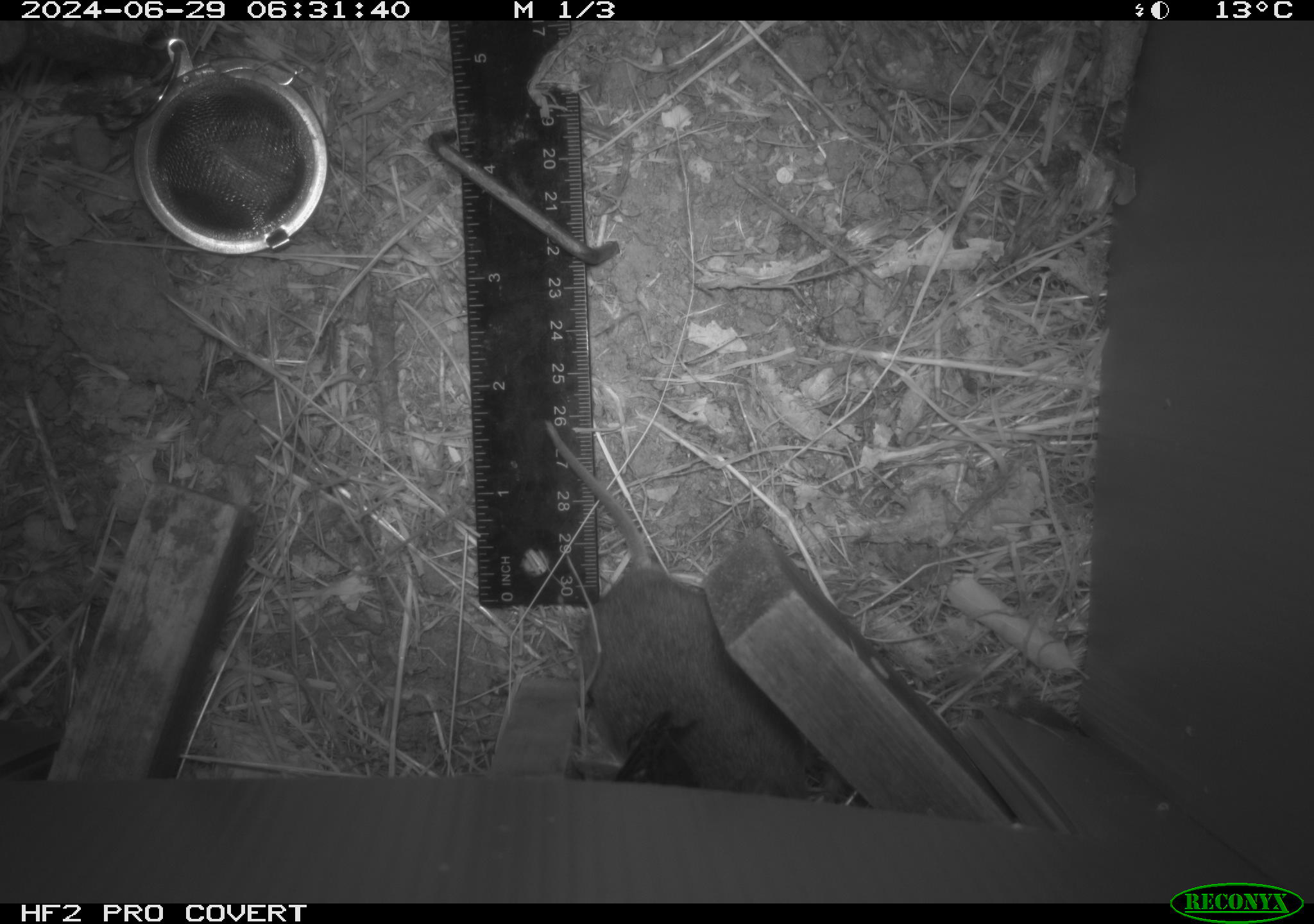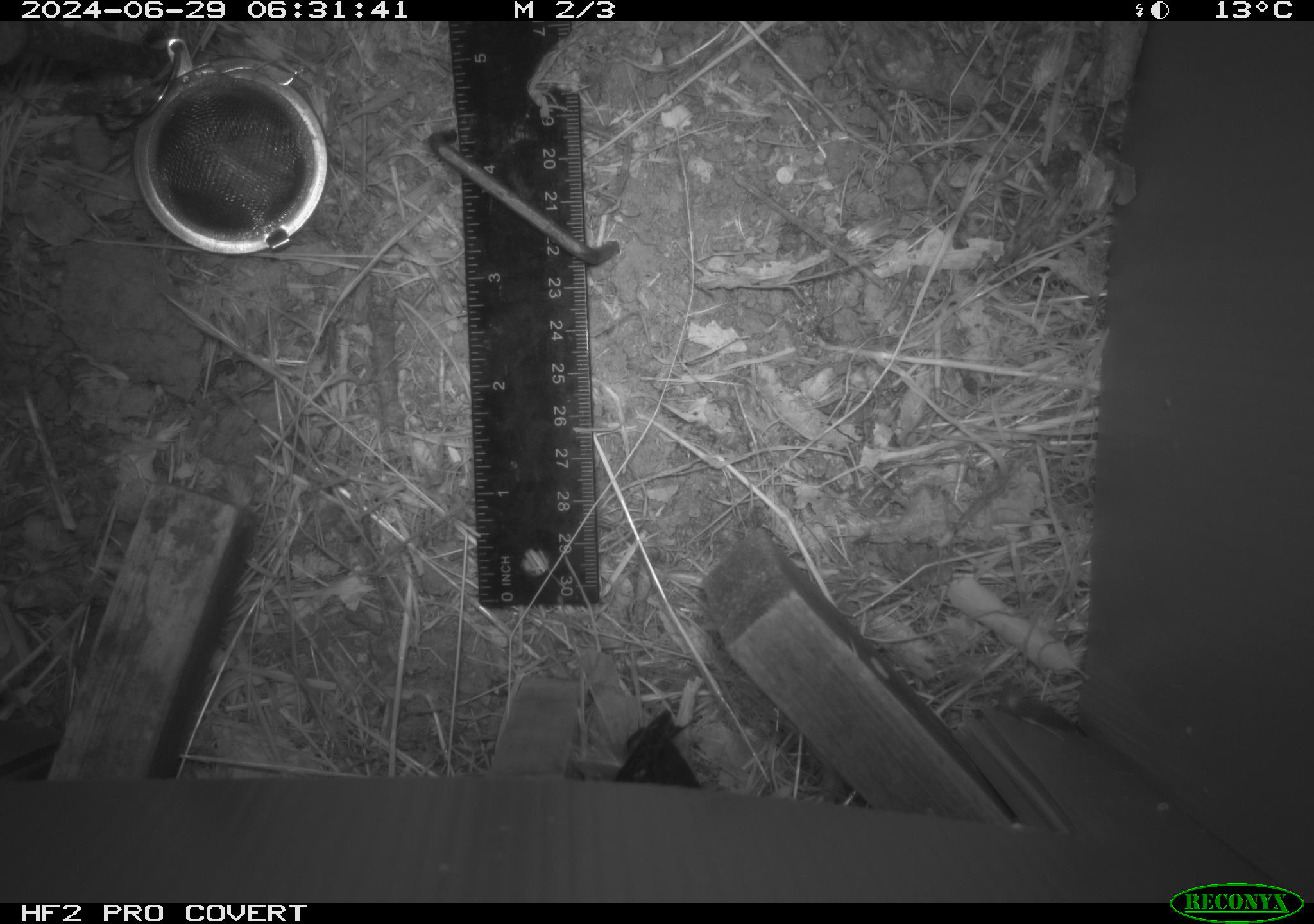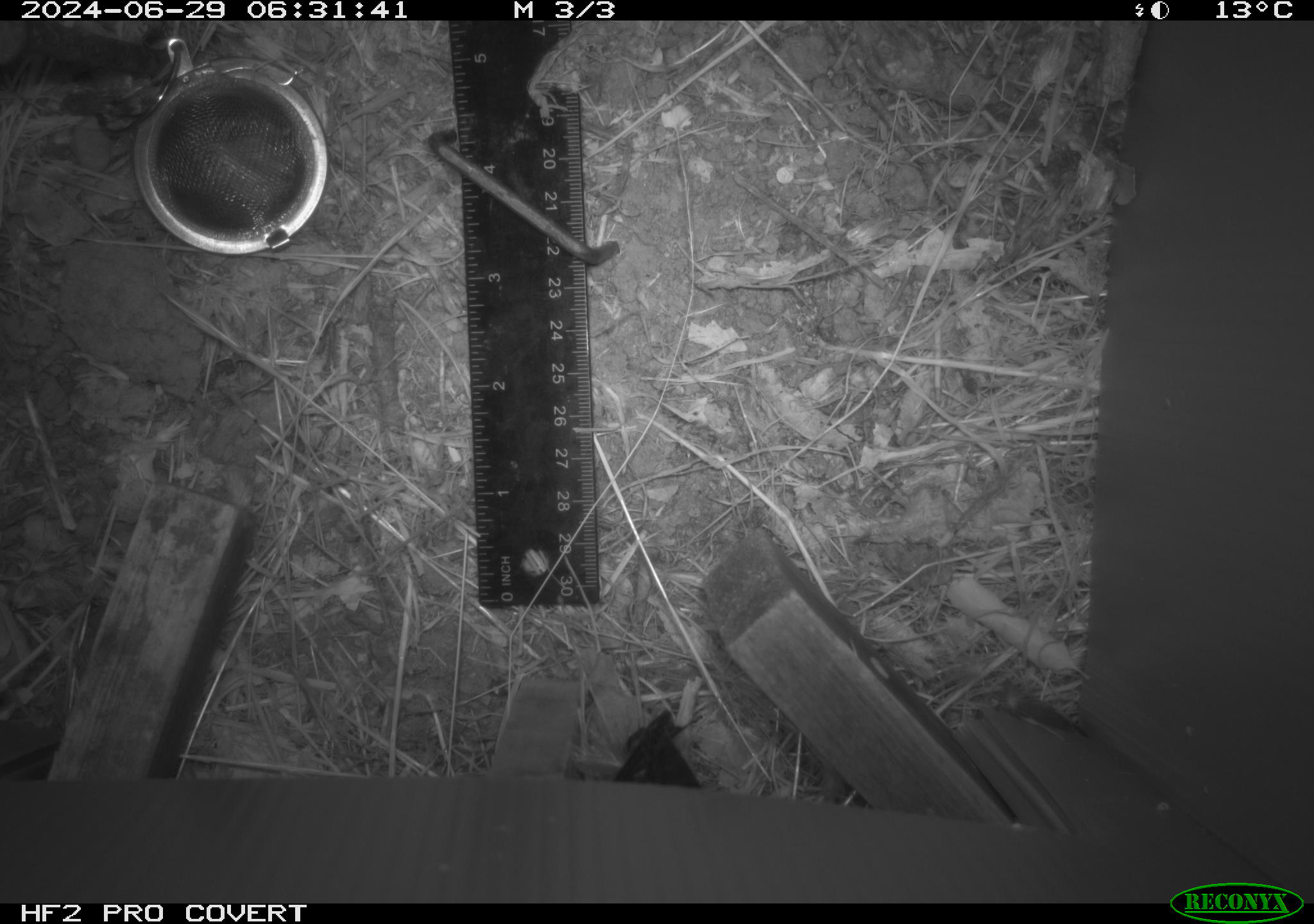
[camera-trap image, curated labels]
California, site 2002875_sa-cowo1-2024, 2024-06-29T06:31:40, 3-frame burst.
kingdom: Animalia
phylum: Chordata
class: Mammalia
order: Rodentia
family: Cricetidae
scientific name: Arvicolinae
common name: voles, lemmings, and muskrats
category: arvicolinae subfamily